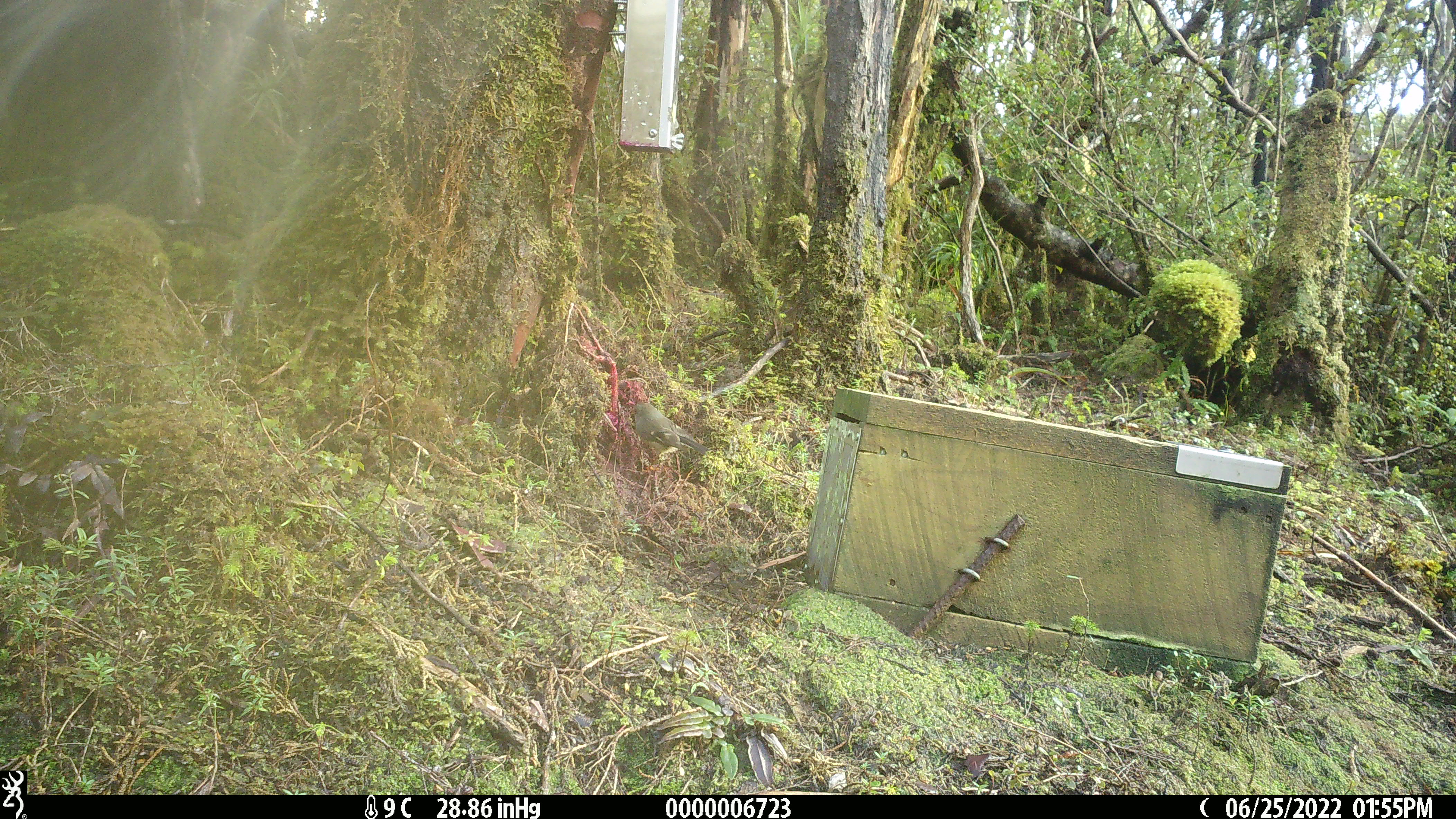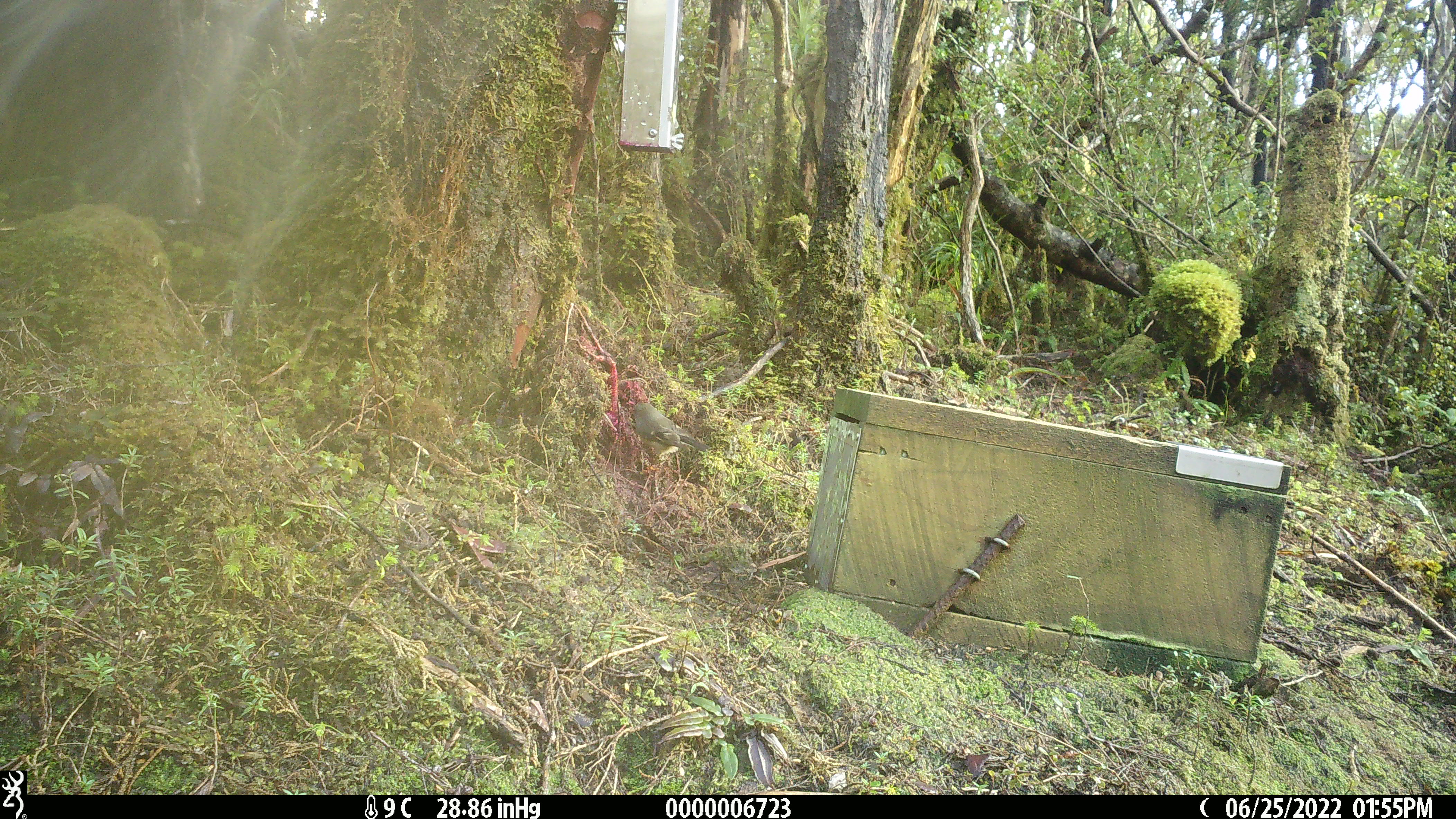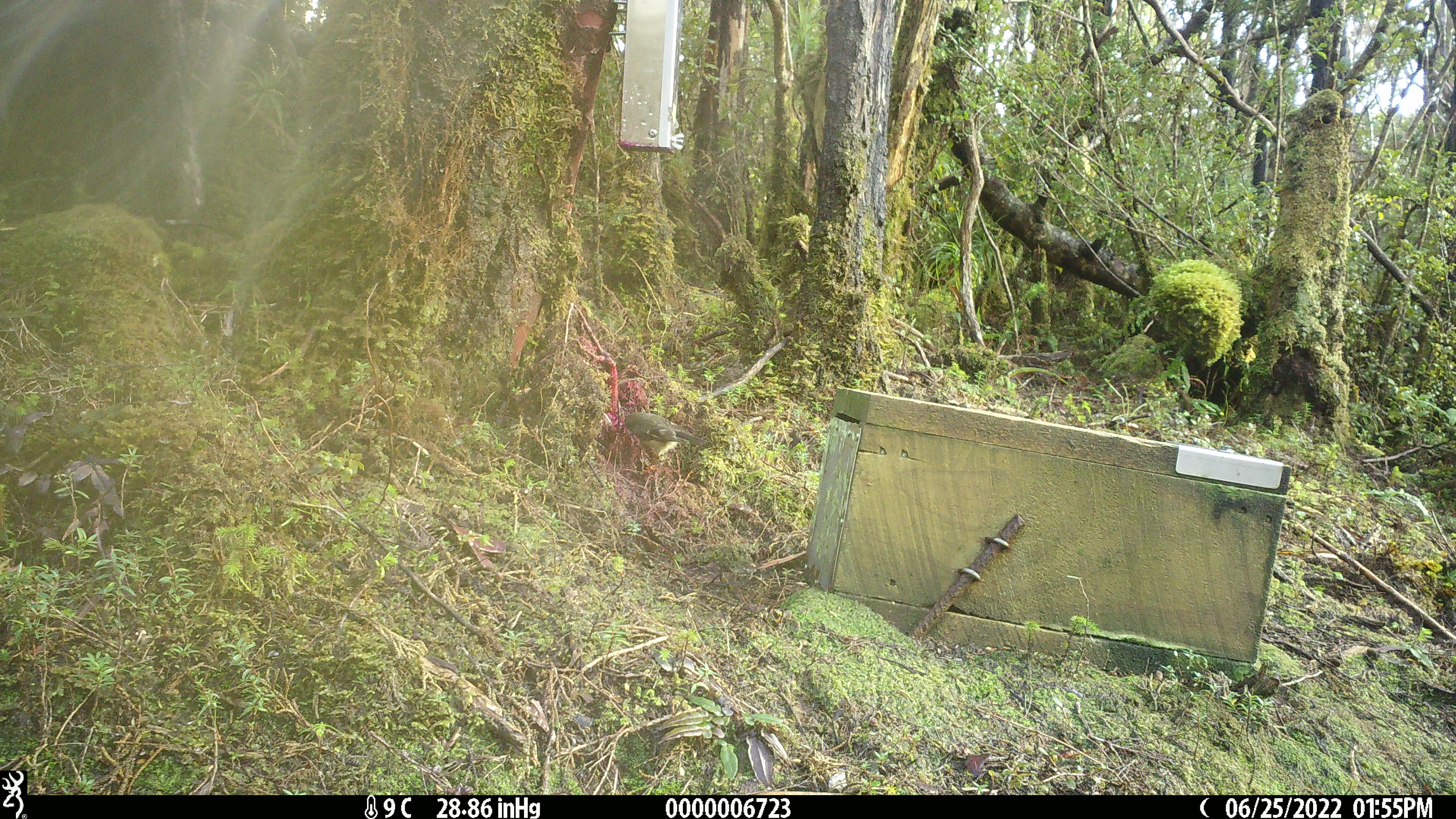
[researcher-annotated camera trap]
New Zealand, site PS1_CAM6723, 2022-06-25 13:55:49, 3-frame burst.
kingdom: Animalia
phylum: Chordata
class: Aves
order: Passeriformes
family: Petroicidae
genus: Petroica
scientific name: Petroica macrocephala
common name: tomtit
Tomtit (Petroica macrocephala).